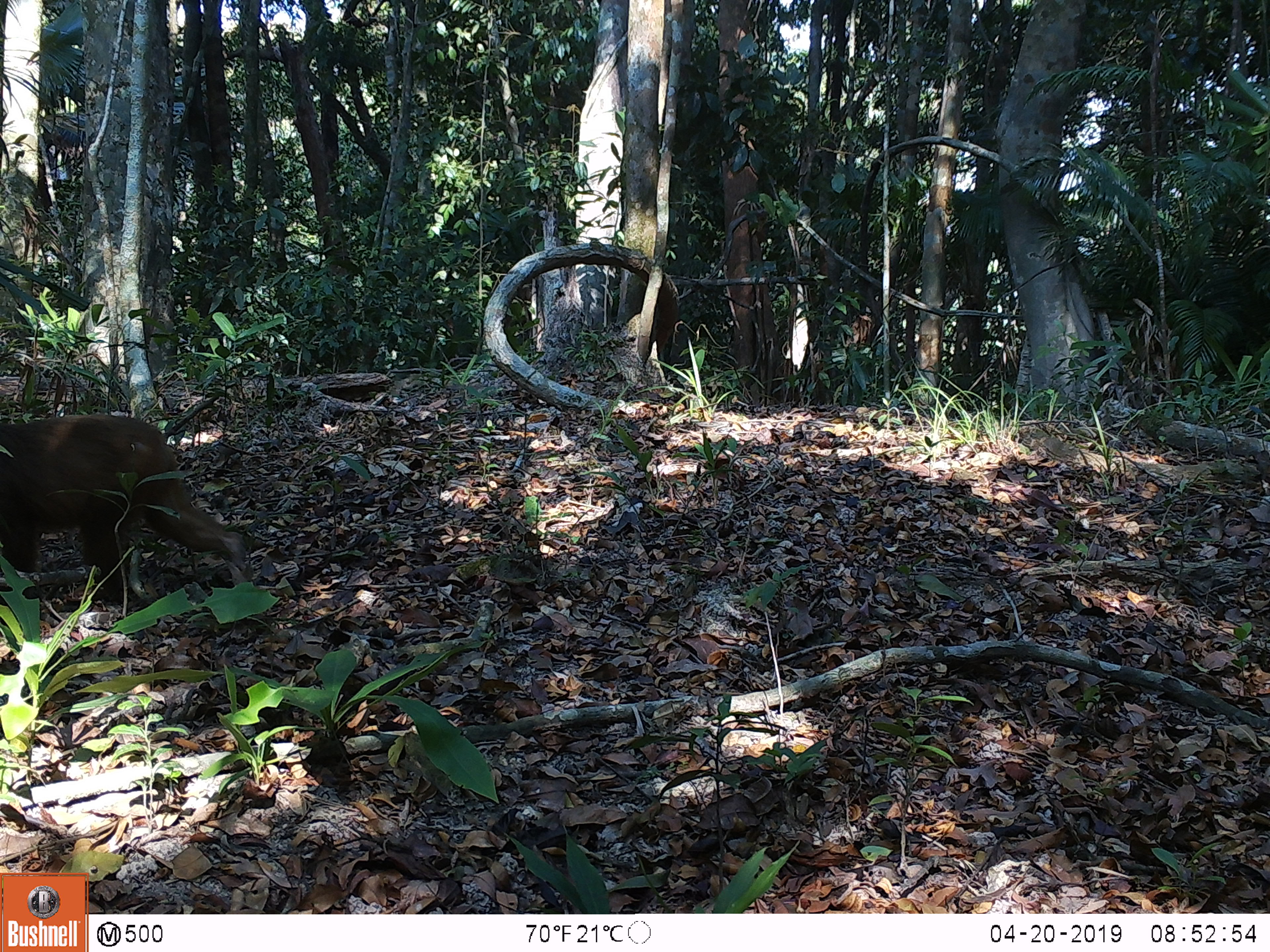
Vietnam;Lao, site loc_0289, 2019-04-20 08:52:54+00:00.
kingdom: Animalia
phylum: Chordata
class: Mammalia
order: Primates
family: Cercopithecidae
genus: Macaca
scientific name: Macaca arctoides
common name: stump-tailed macaque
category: stump tailed macaque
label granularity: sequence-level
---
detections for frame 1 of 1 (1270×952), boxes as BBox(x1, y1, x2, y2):
stump tailed macaque: BBox(0, 414, 246, 602)